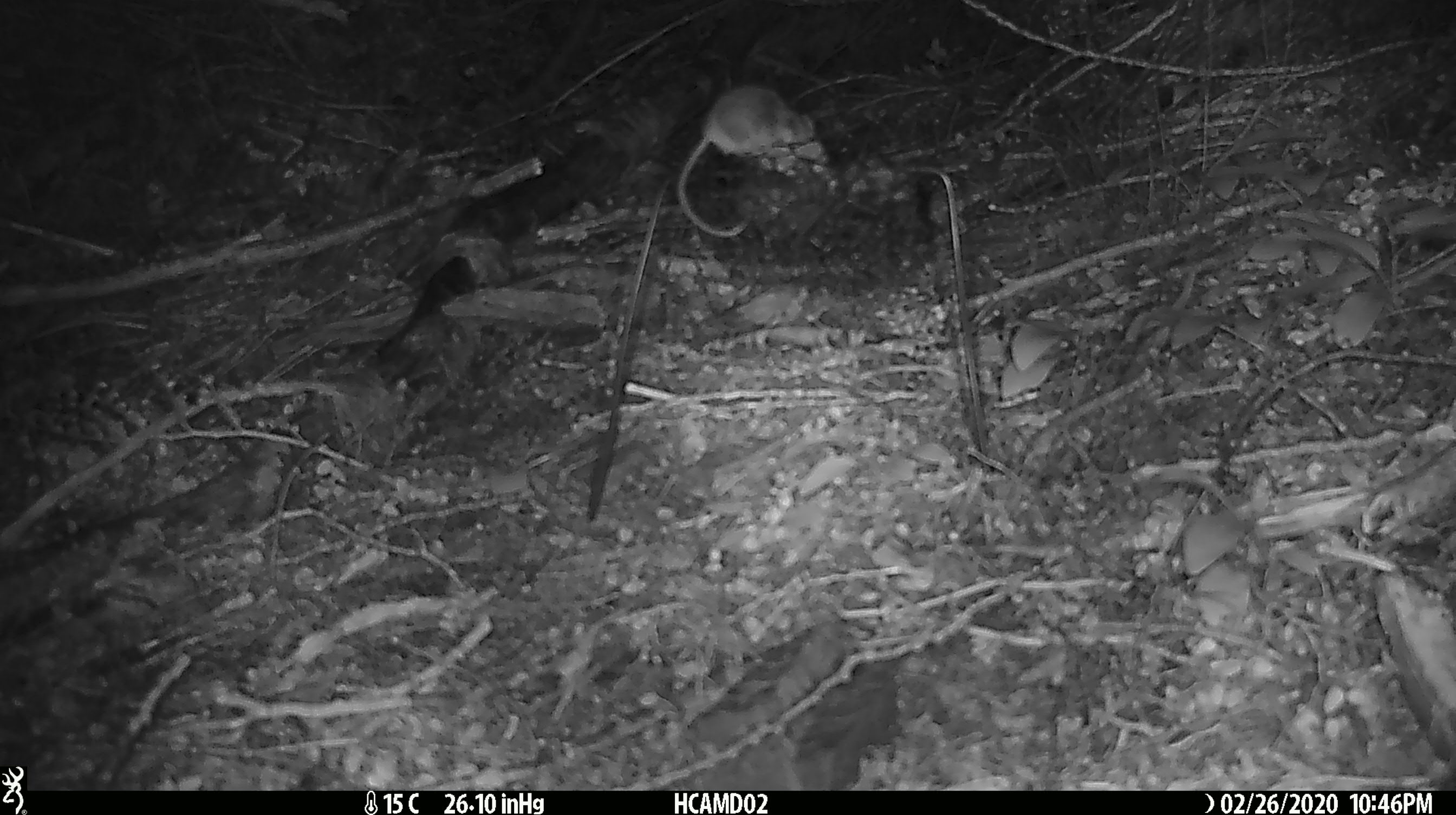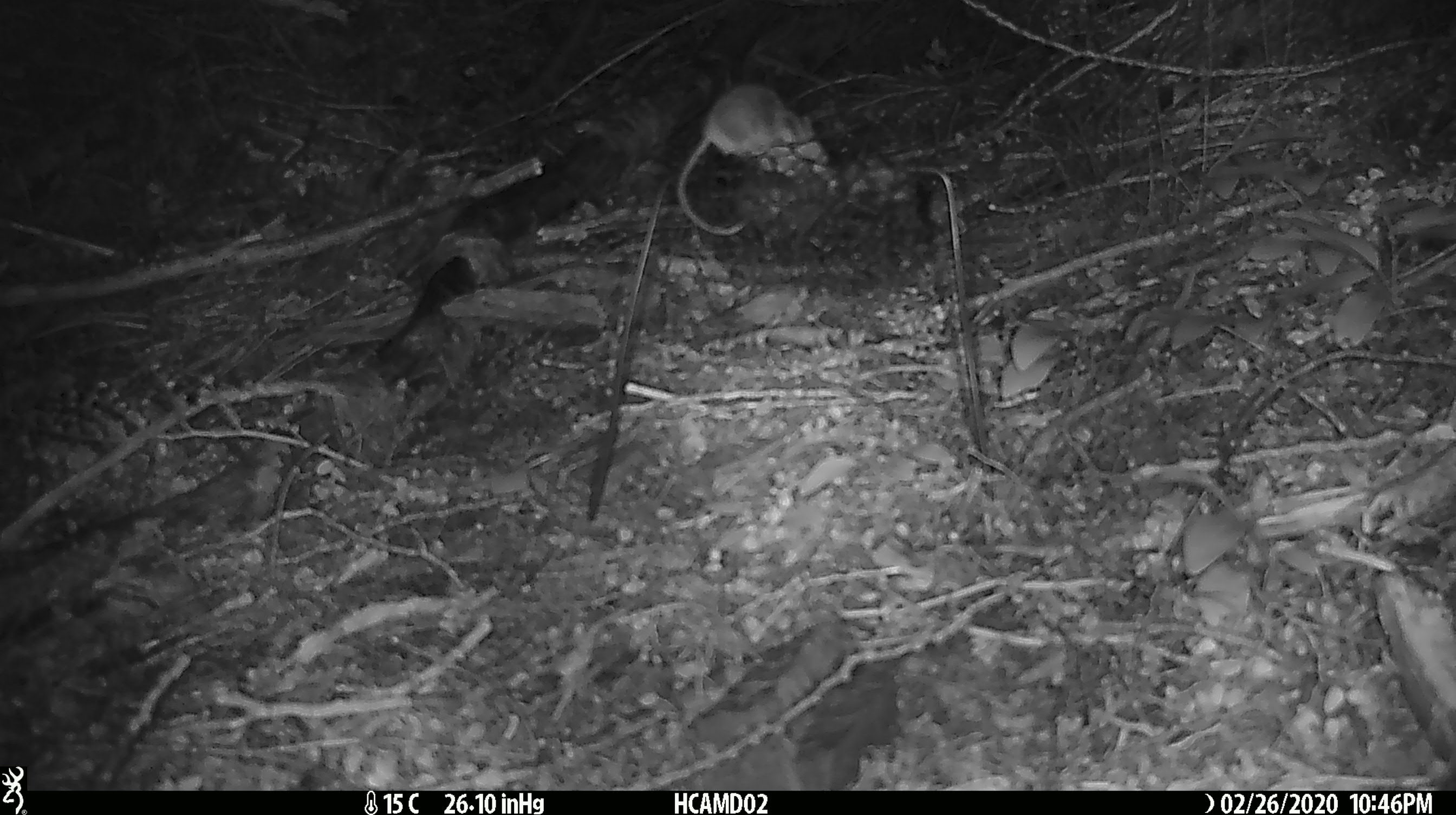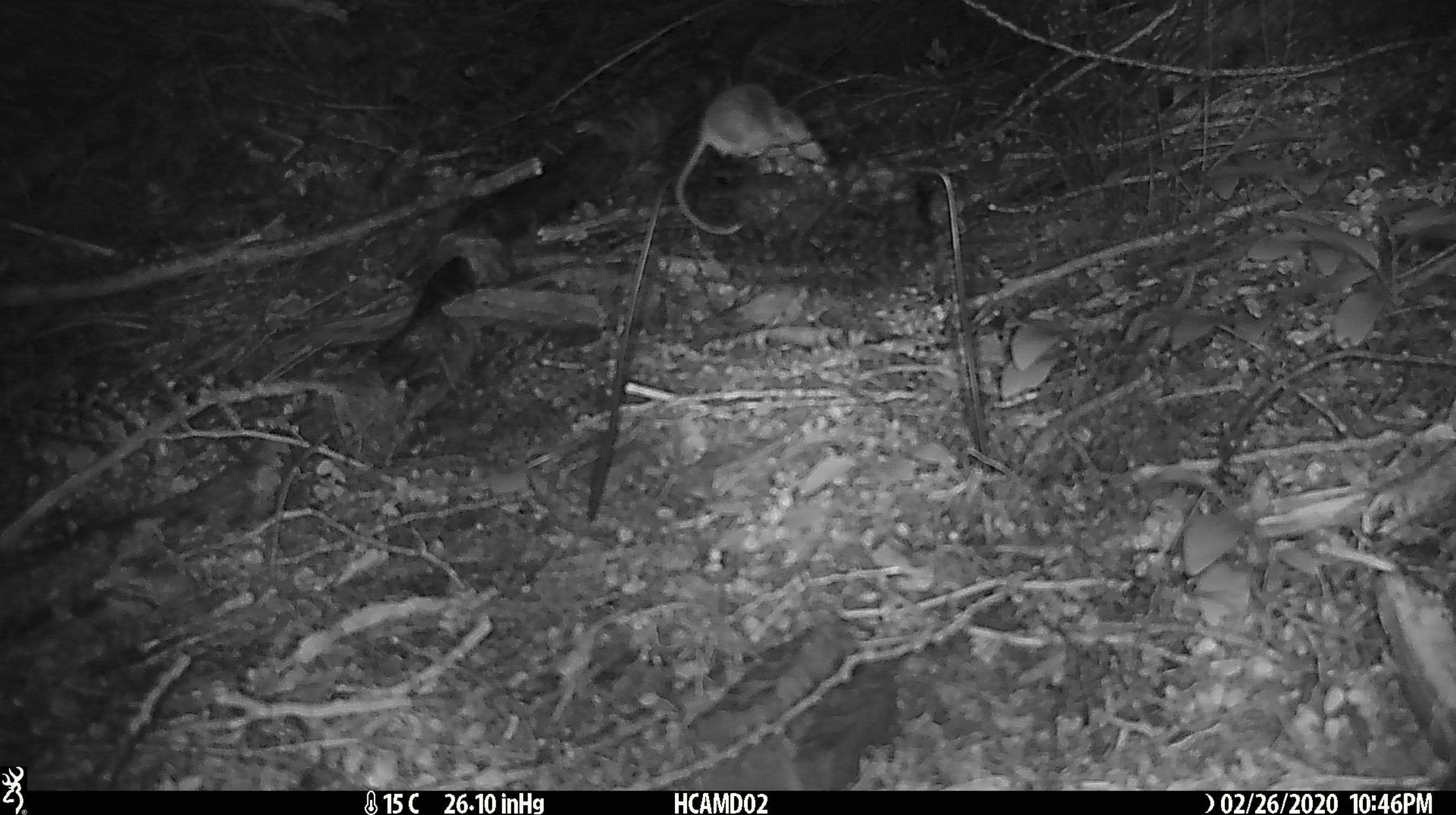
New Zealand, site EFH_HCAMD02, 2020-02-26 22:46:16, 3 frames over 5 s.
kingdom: Animalia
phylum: Chordata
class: Mammalia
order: Rodentia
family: Muridae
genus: Mus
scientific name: Mus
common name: mouse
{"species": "mouse (Mus)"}